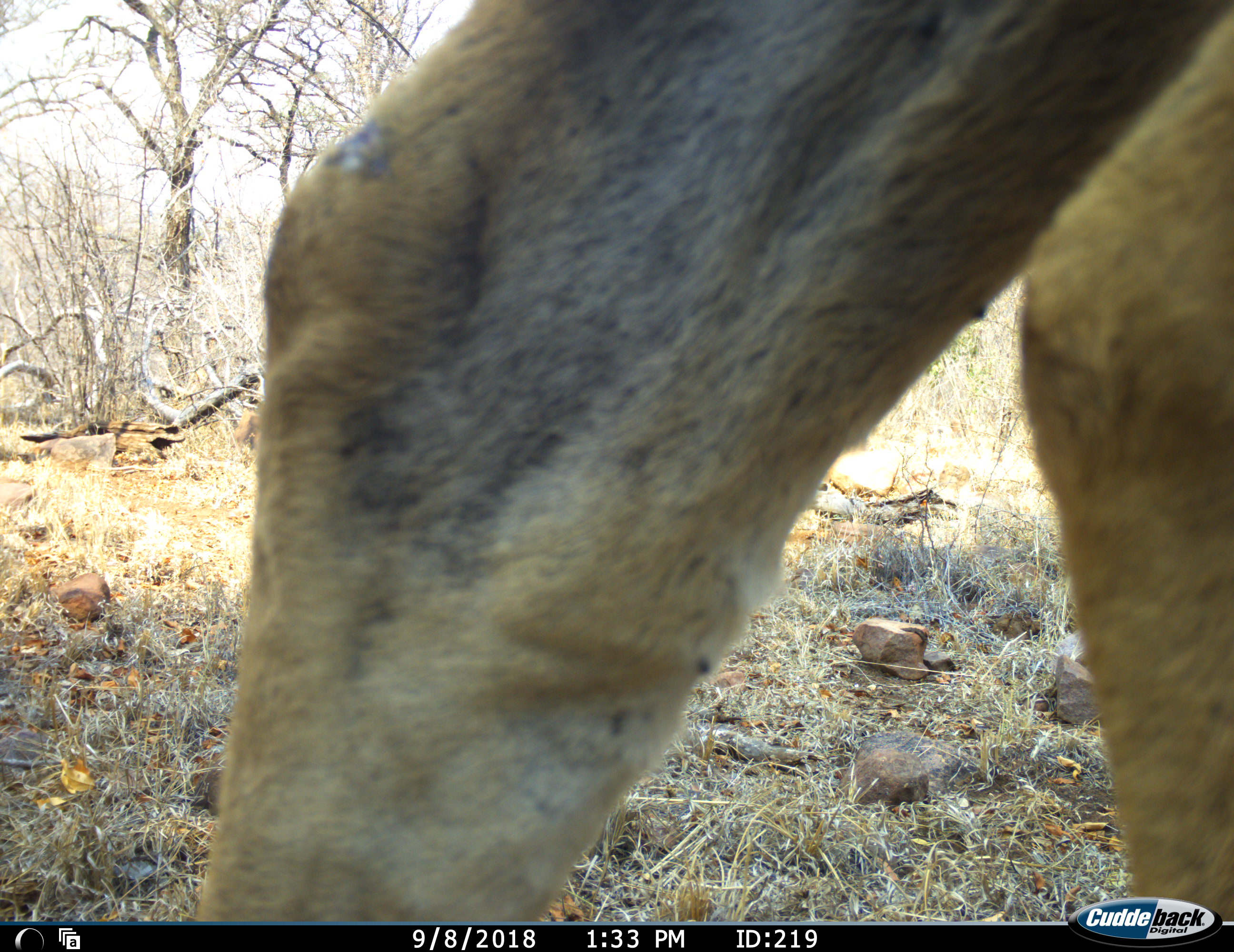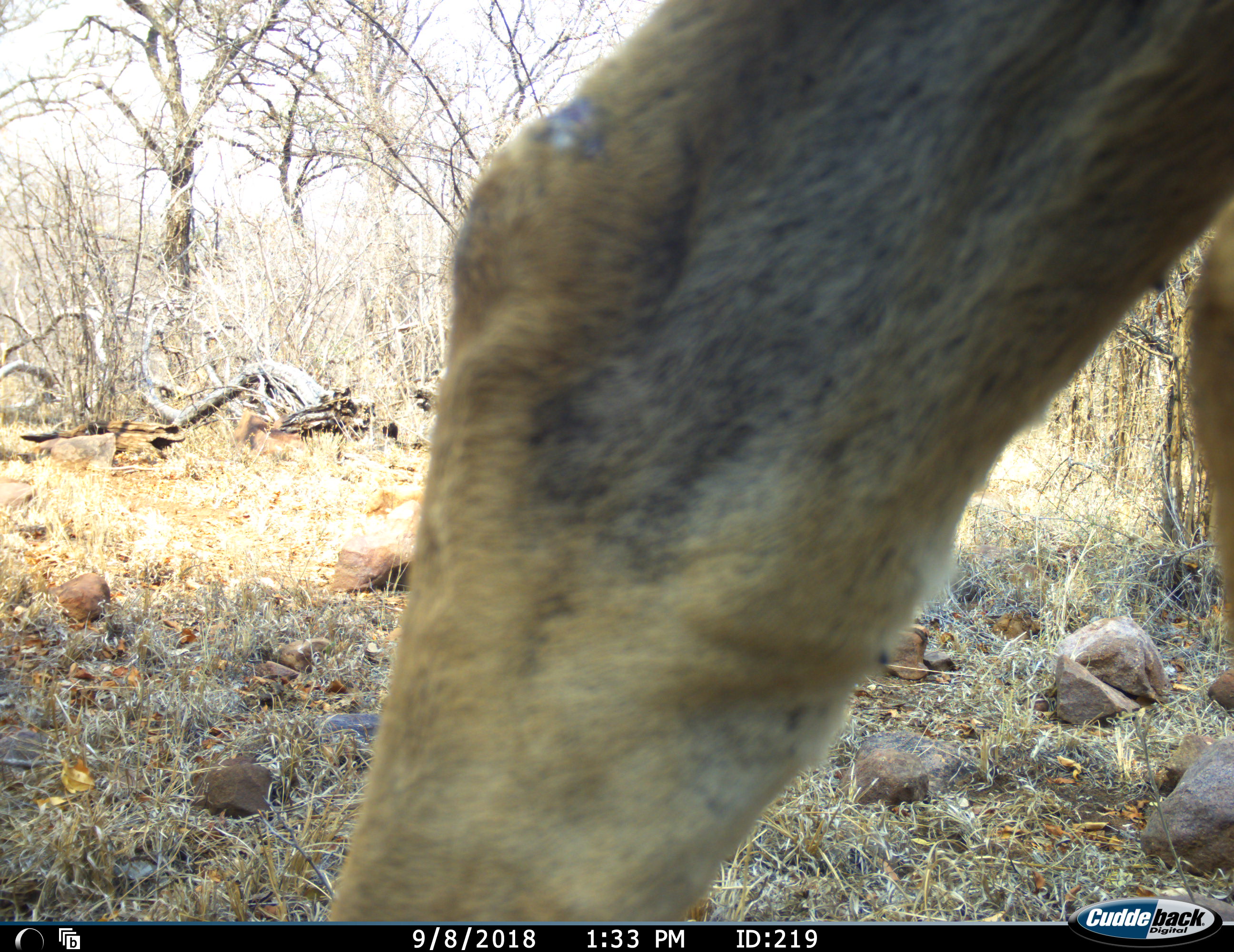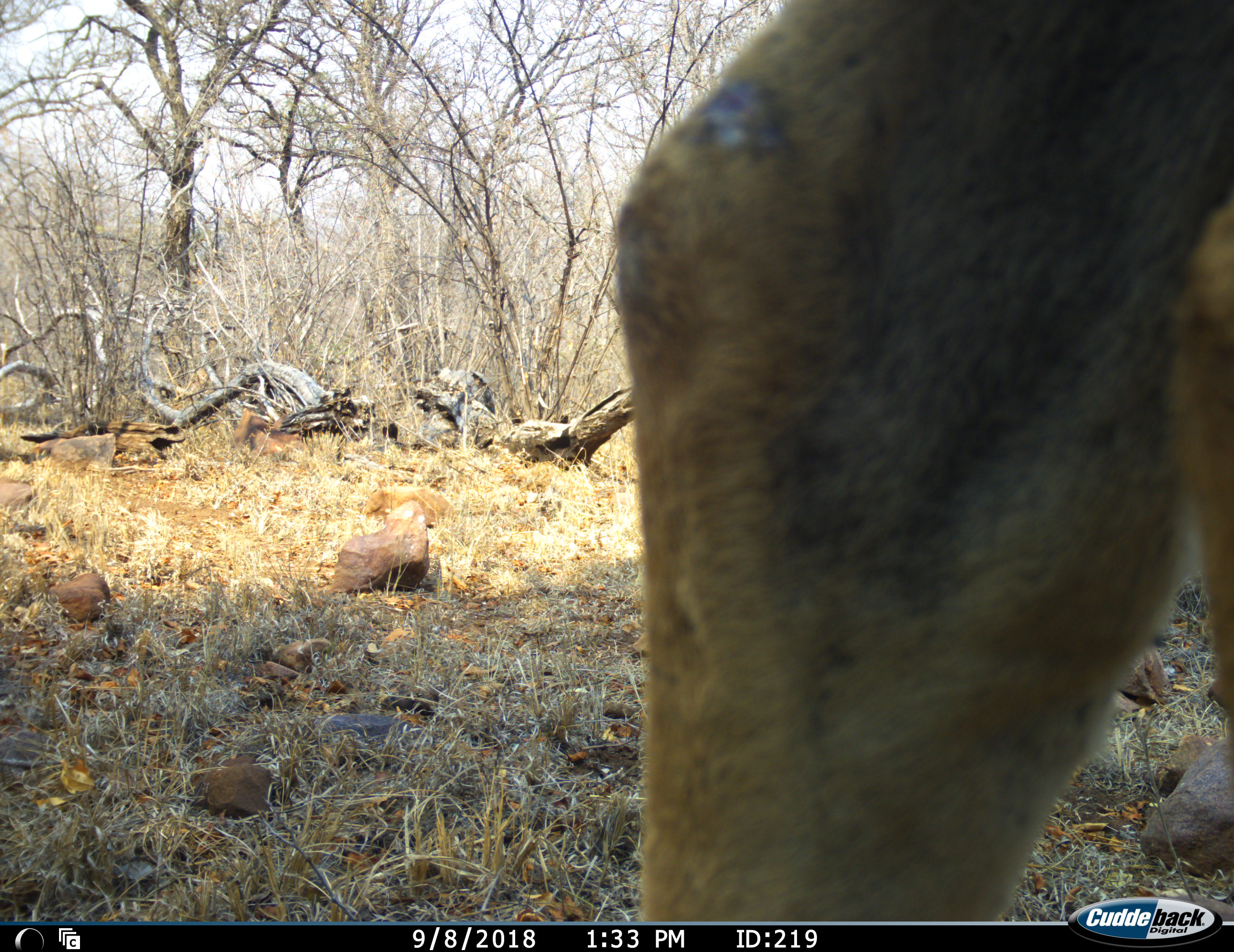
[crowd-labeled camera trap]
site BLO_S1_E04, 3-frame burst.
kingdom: Animalia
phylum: Chordata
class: Mammalia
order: Artiodactyla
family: Bovidae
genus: Tragelaphus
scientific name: Tragelaphus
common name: kudu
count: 1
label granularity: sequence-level